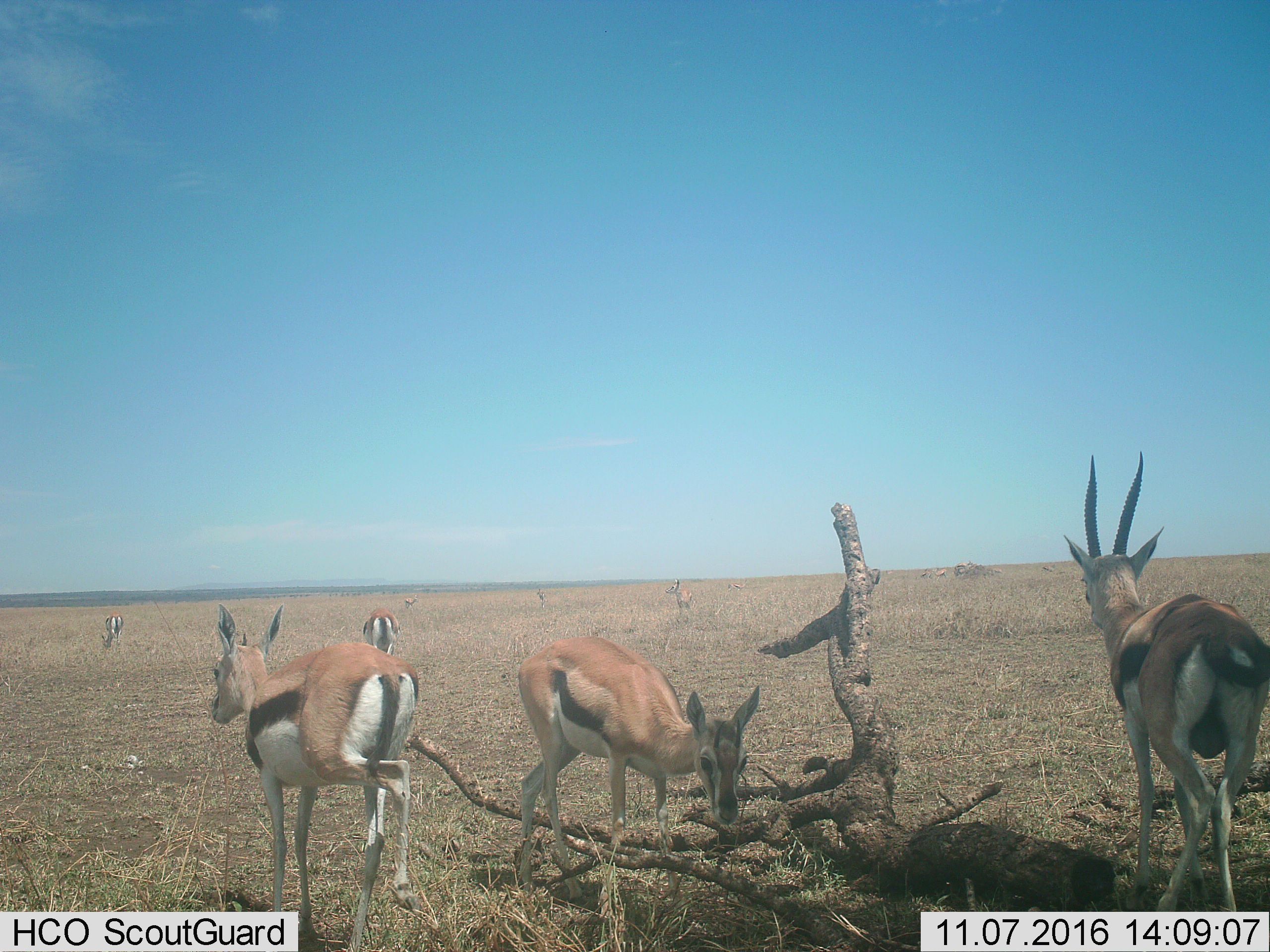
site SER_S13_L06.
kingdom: Animalia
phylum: Chordata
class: Mammalia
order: Artiodactyla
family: Bovidae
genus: Eudorcas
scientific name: Eudorcas thomsonii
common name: thomson's gazelle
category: gazellethomsons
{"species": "gazellethomsons (thomson's gazelle) (Eudorcas thomsonii)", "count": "9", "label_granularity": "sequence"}